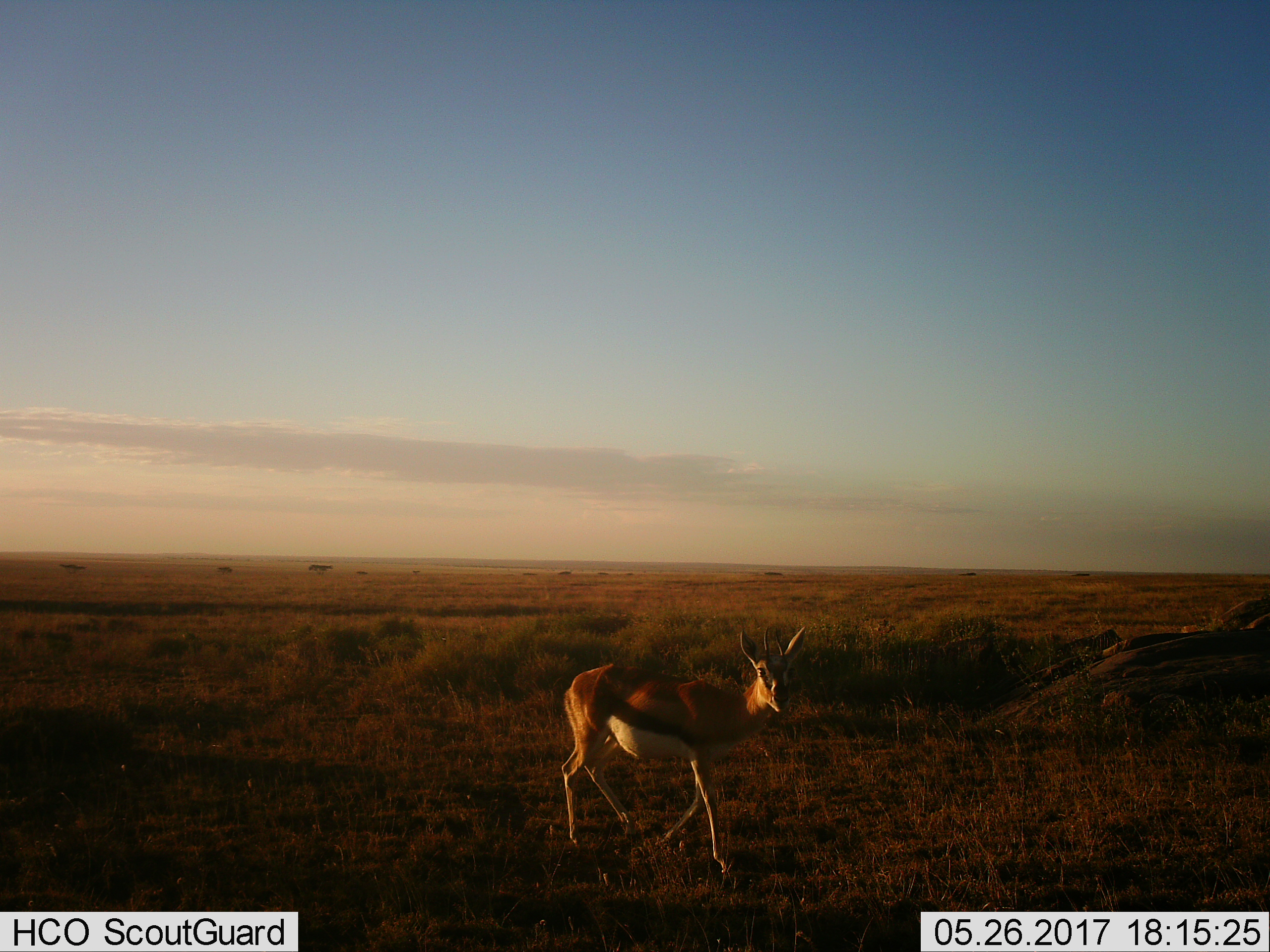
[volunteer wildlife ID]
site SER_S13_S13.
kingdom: Animalia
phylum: Chordata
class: Mammalia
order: Artiodactyla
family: Bovidae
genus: Eudorcas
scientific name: Eudorcas thomsonii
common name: thomson's gazelle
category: gazellethomsons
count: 1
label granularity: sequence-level